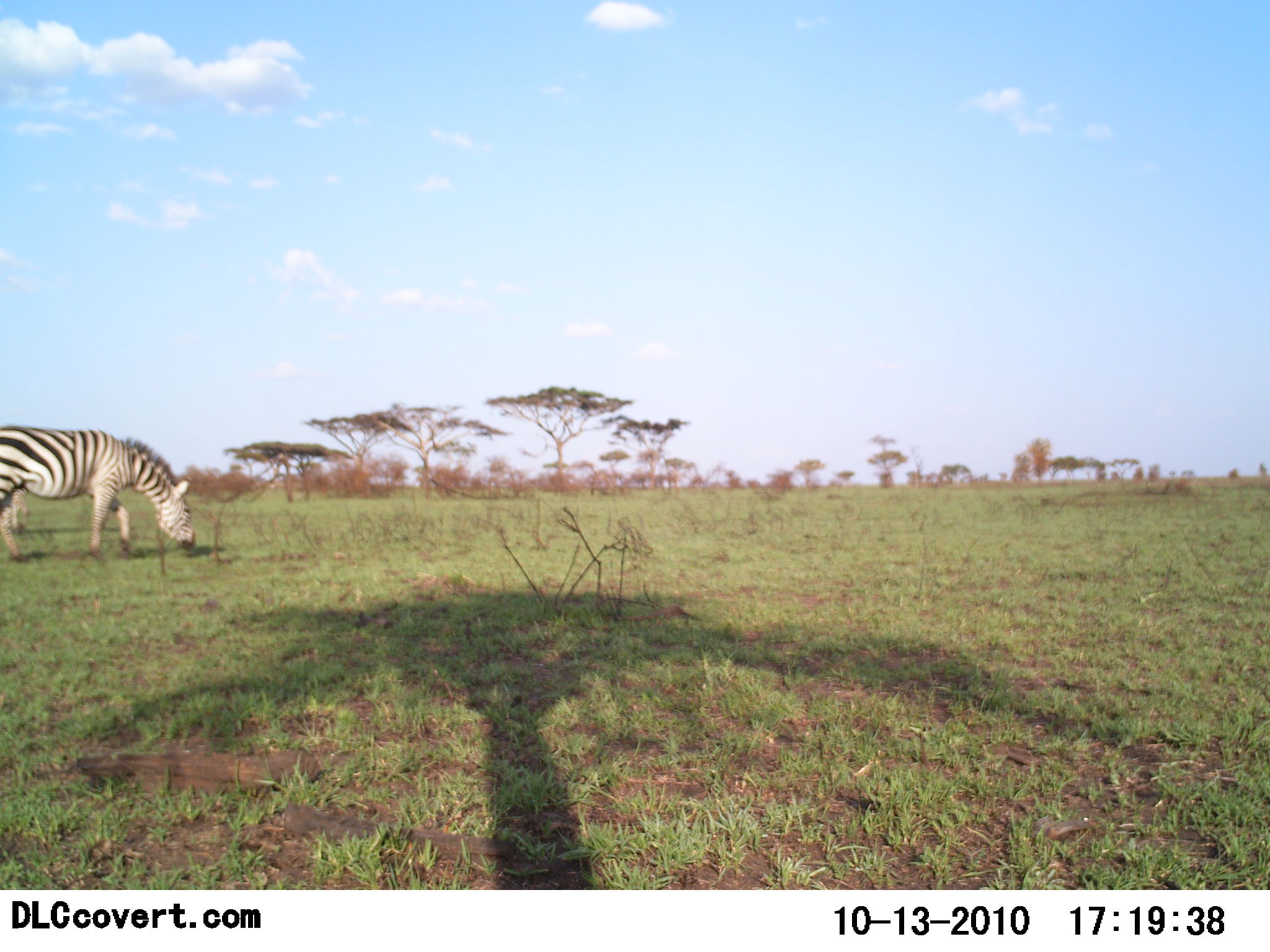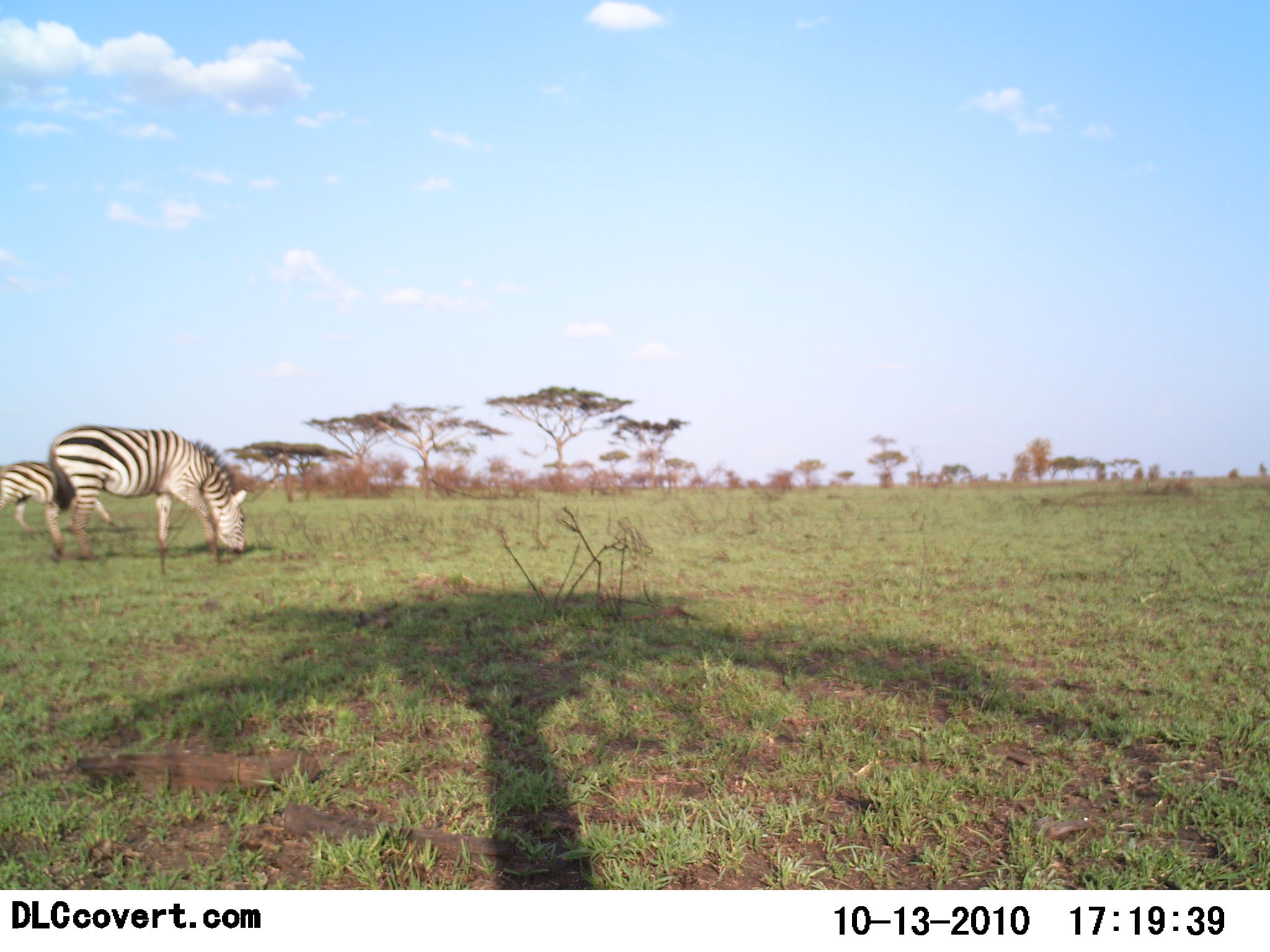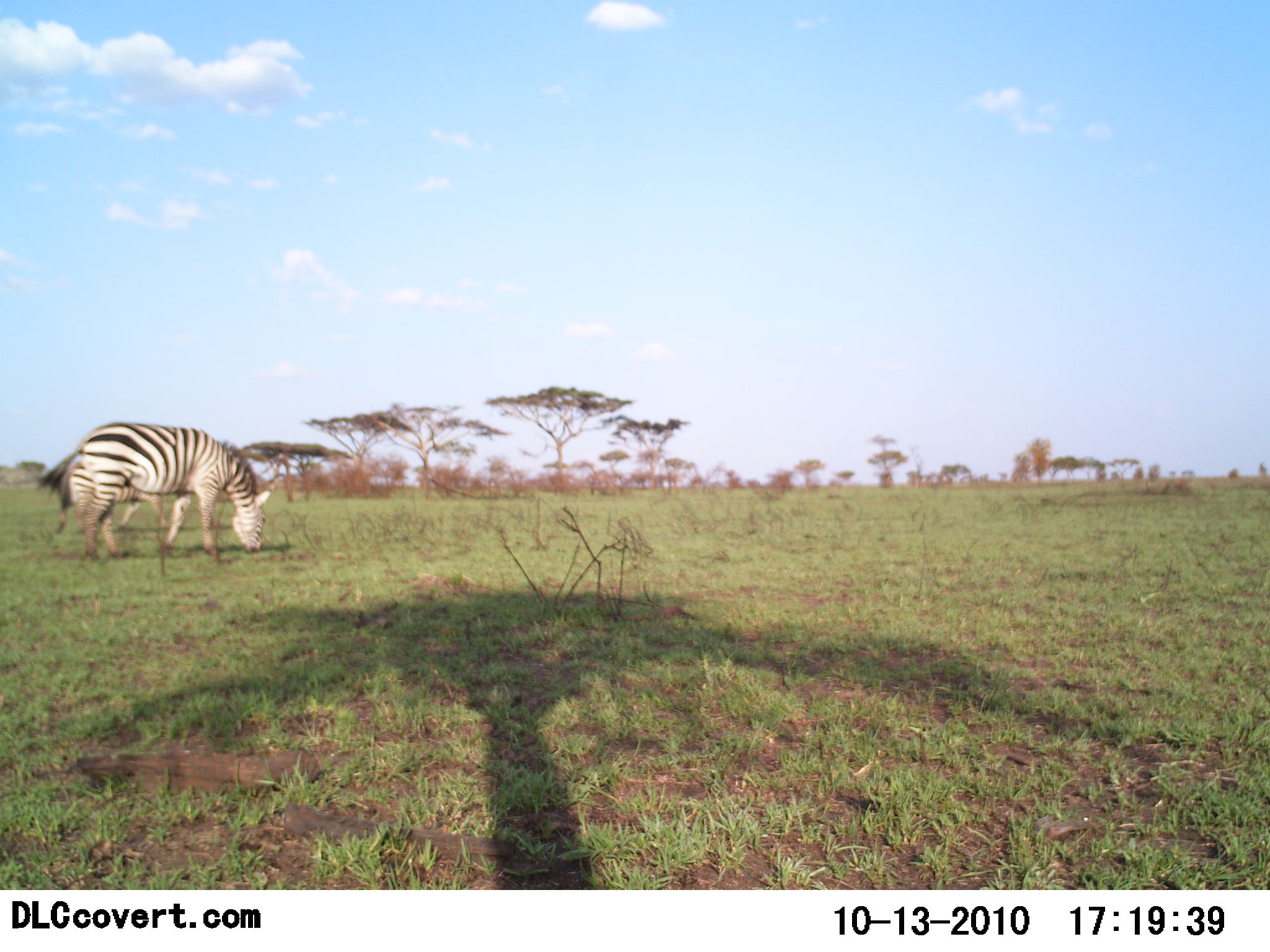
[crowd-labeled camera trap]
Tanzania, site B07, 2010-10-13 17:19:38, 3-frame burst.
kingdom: Animalia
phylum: Chordata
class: Mammalia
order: Perissodactyla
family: Equidae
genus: Equus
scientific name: Equus quagga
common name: plains zebra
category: zebra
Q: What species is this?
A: Zebra (plains zebra) (Equus quagga).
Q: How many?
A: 2.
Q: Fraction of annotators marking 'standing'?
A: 9%.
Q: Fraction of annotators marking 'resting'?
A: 9%.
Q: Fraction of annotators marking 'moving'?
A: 45%.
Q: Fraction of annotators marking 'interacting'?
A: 0%.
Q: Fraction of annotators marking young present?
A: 0%.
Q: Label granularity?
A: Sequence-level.